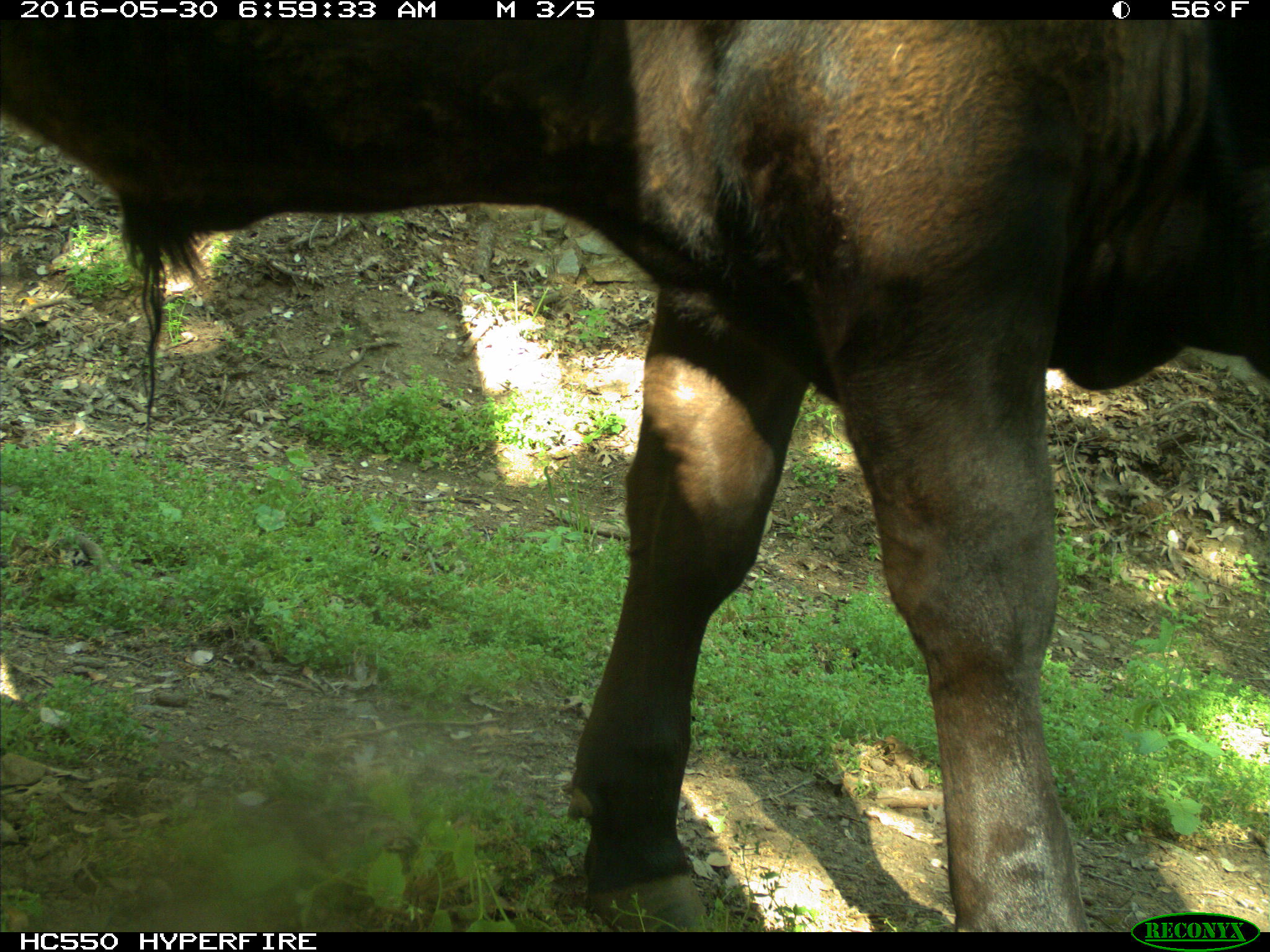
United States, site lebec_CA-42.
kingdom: Animalia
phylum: Chordata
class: Mammalia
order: Artiodactyla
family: Bovidae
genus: Bos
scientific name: Bos taurus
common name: domestic cow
Bos taurus (domestic cow).